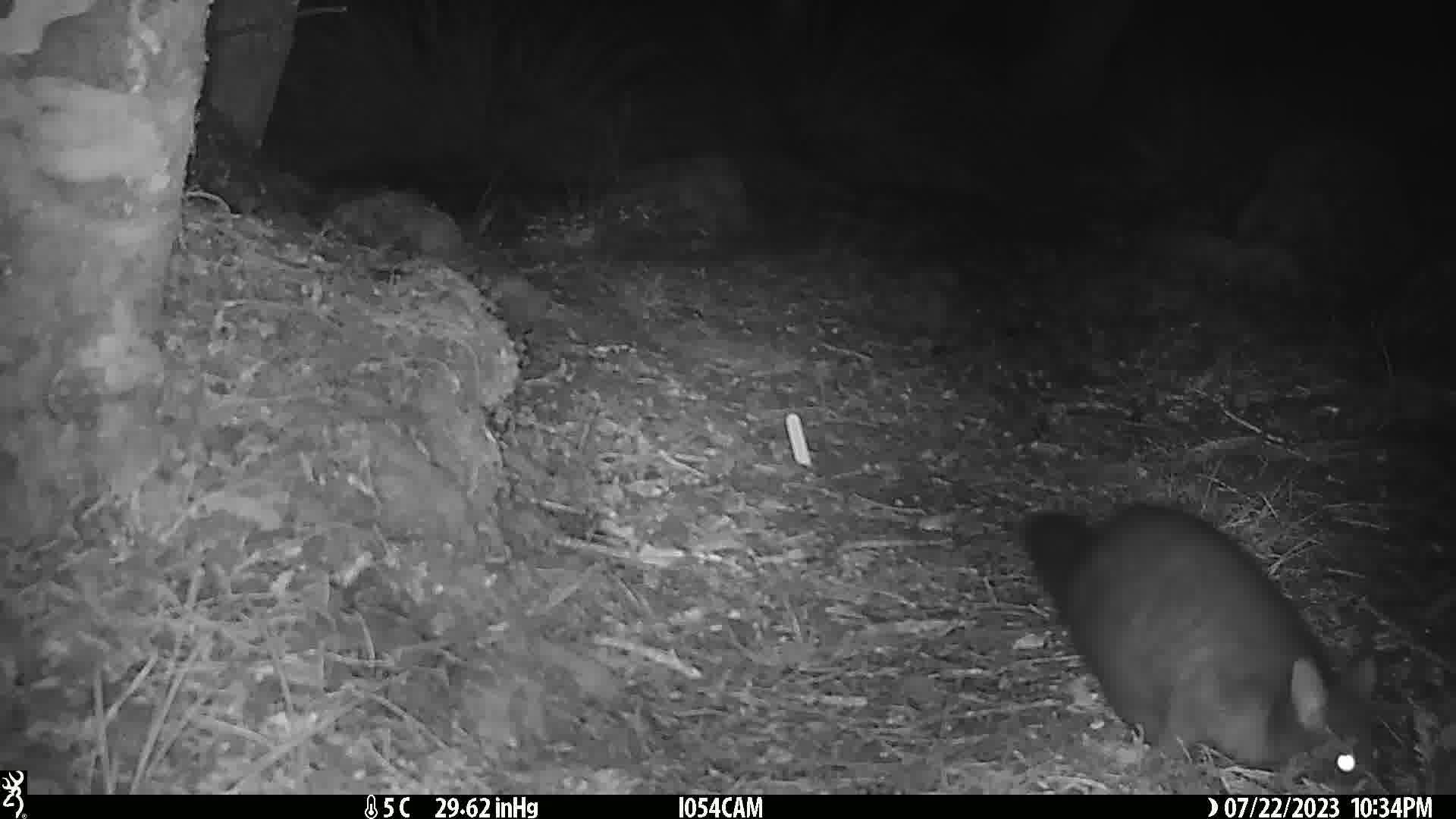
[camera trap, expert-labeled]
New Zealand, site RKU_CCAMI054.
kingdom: Animalia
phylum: Chordata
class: Mammalia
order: Diprotodontia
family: Phalangeridae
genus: Trichosurus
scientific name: Trichosurus vulpecula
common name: common brushtail possum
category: possum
Possum (common brushtail possum) (Trichosurus vulpecula).